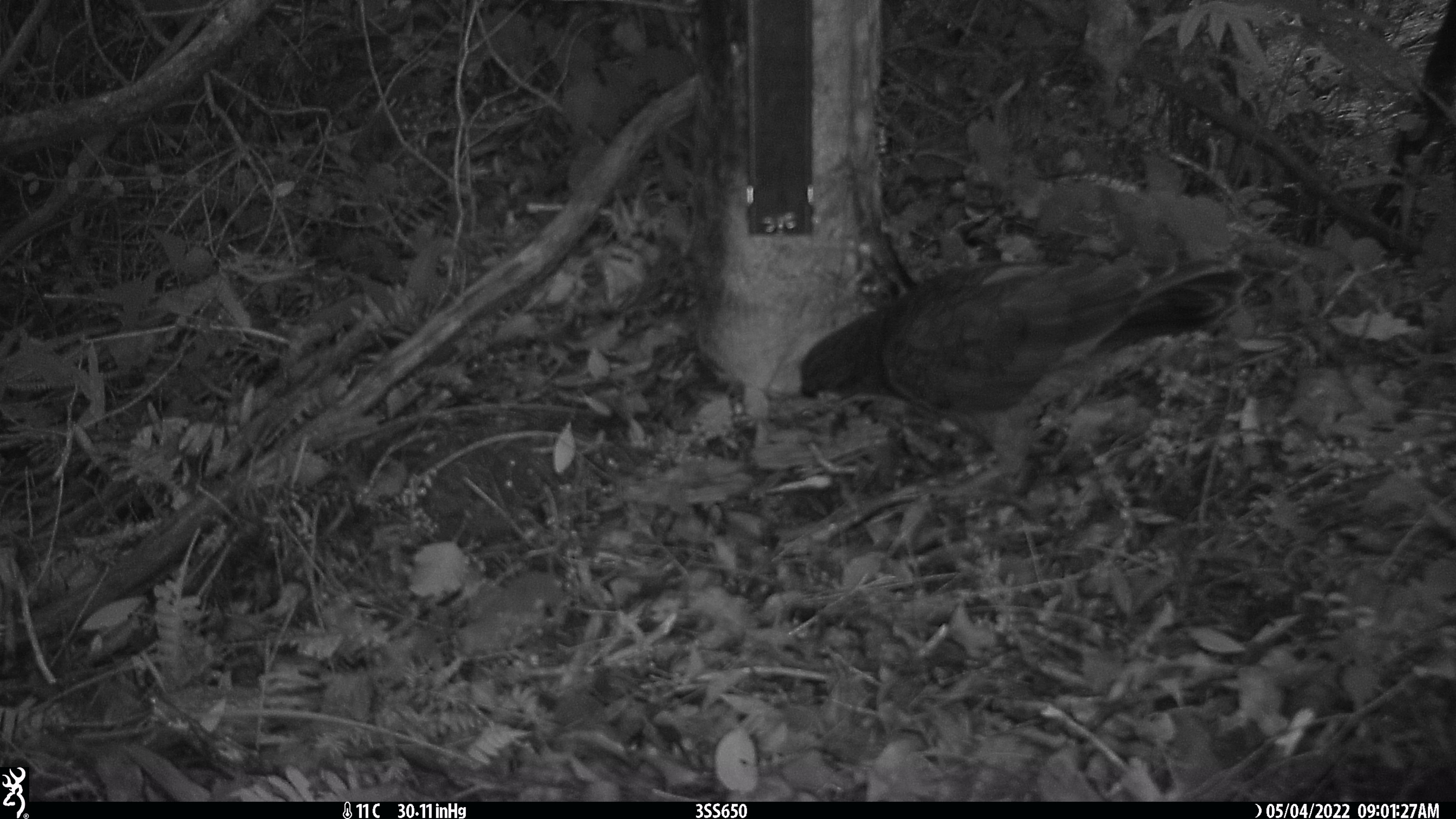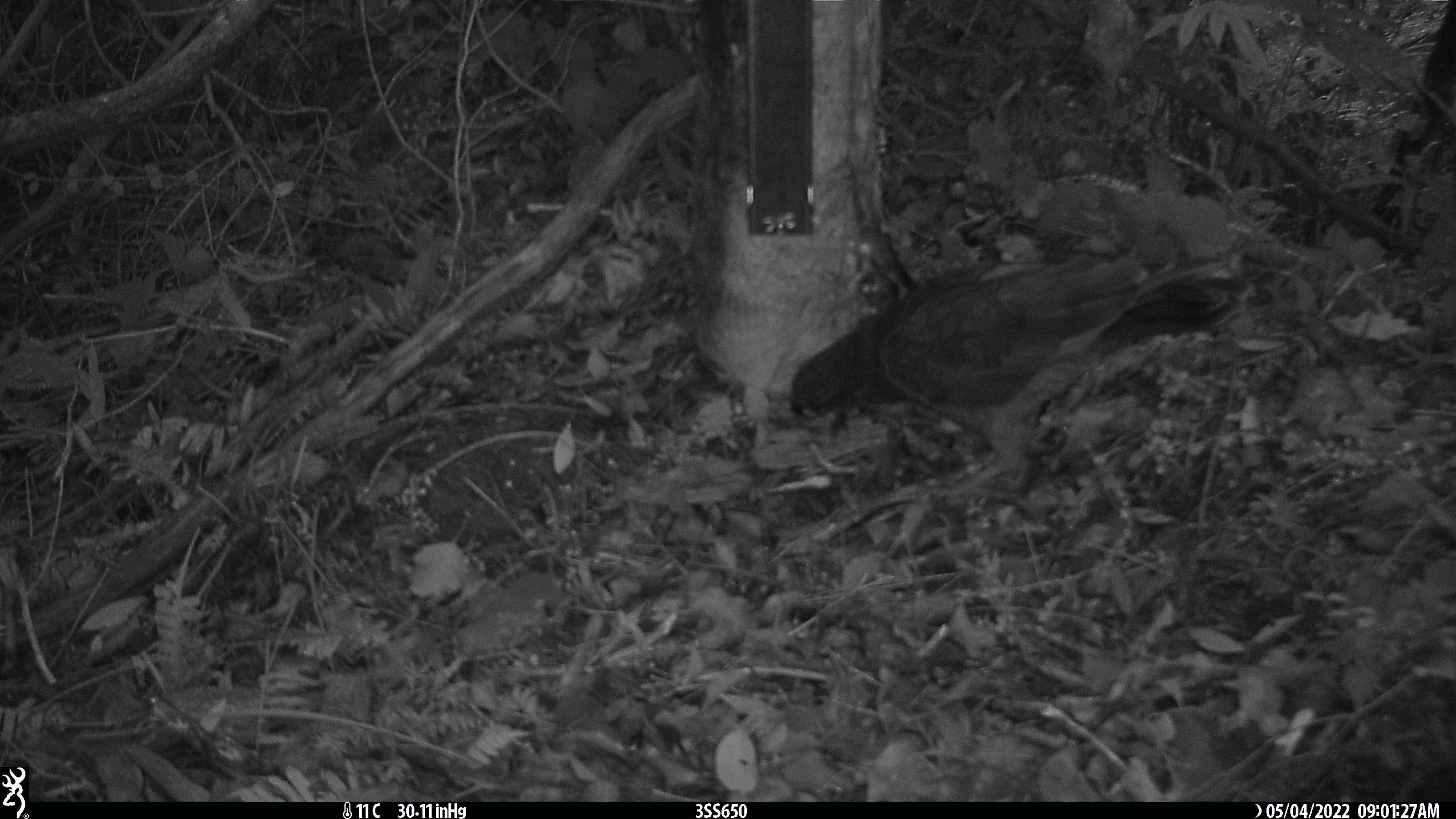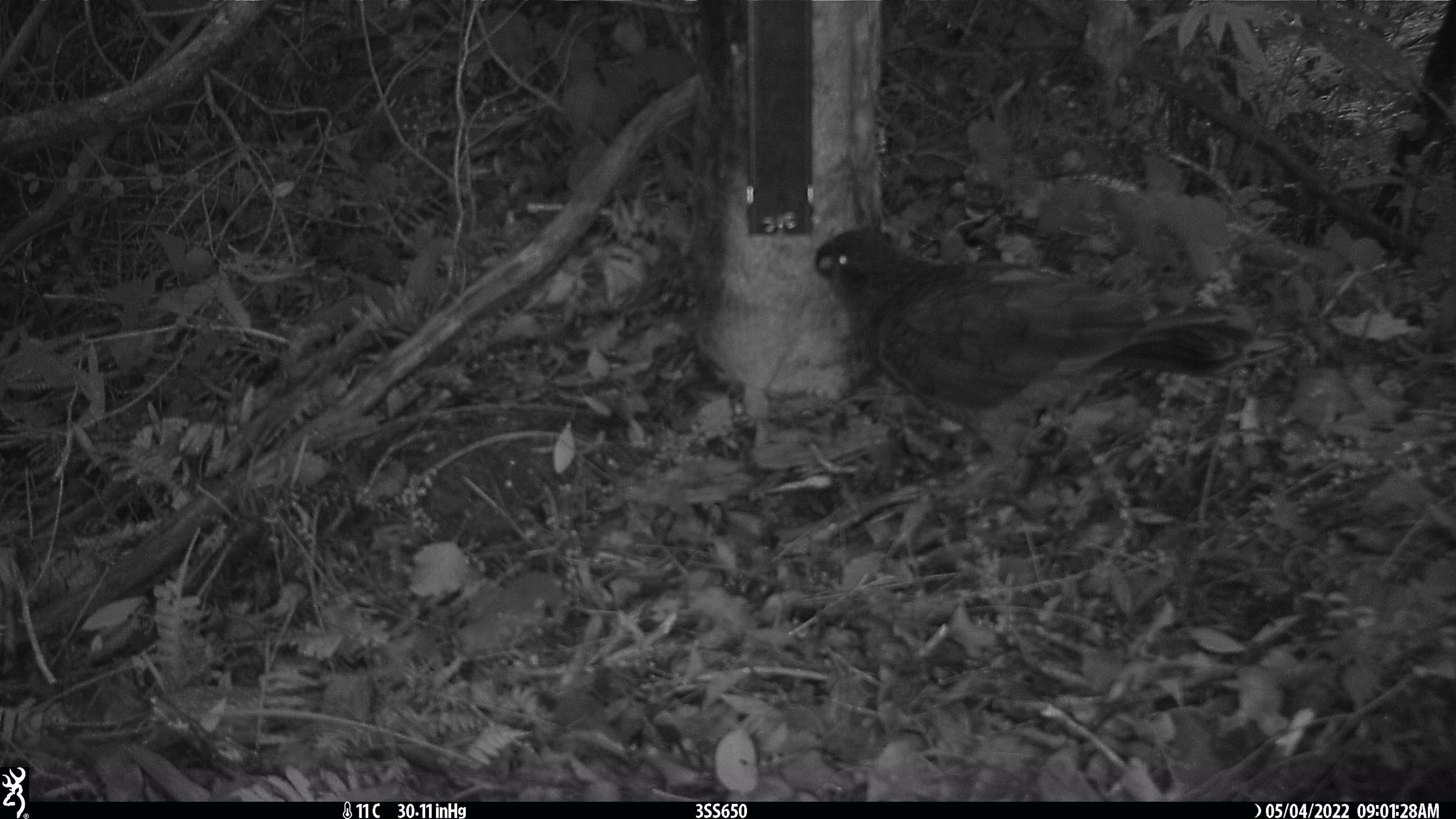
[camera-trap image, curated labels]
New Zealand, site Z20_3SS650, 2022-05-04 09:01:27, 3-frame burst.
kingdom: Animalia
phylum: Chordata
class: Aves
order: Psittaciformes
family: Strigopidae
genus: Nestor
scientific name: Nestor notabilis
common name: kea